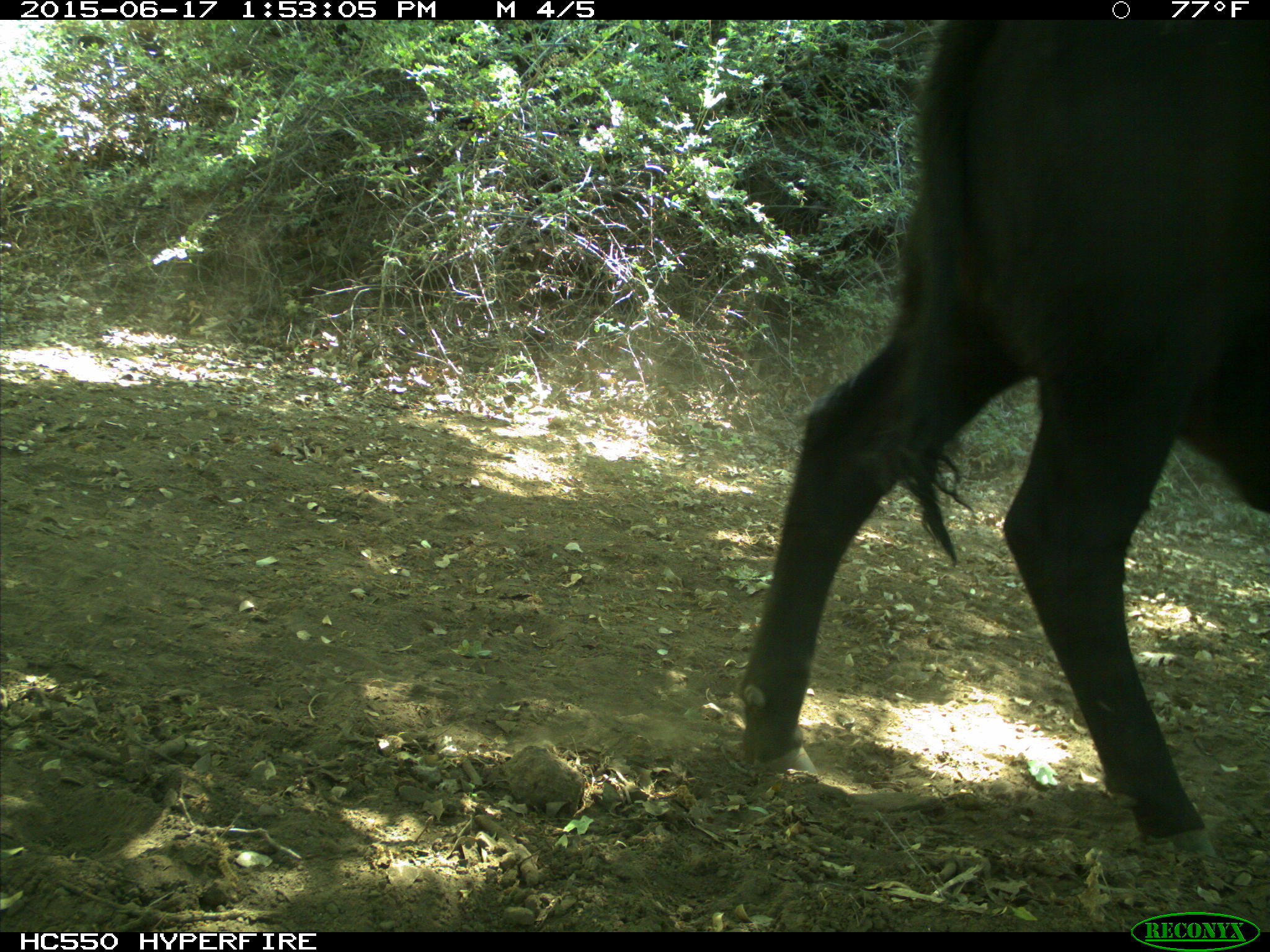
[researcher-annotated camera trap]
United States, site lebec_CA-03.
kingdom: Animalia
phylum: Chordata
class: Mammalia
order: Artiodactyla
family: Bovidae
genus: Bos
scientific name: Bos taurus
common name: domestic cow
Bos taurus (domestic cow).